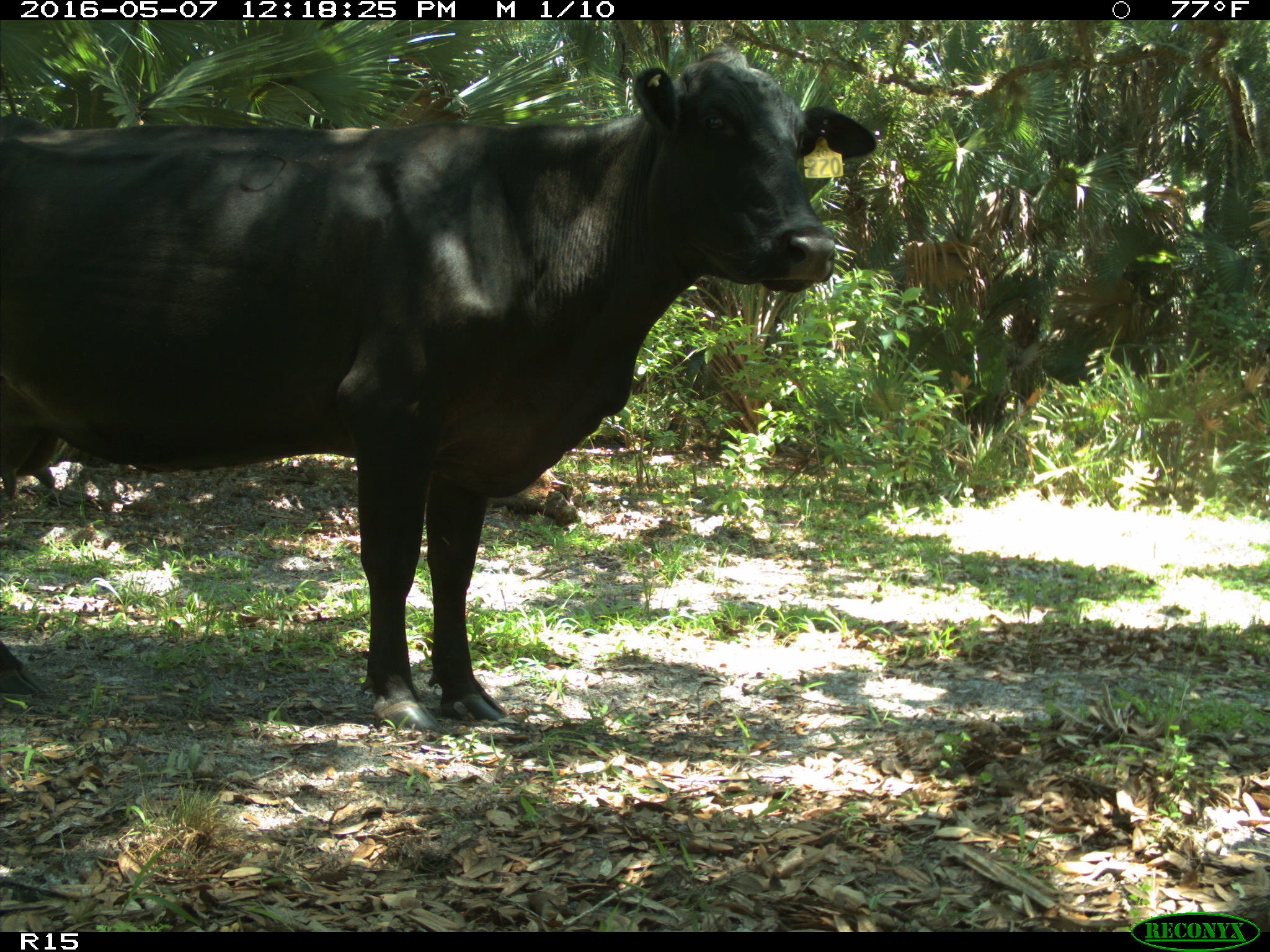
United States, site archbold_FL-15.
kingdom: Animalia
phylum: Chordata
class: Mammalia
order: Artiodactyla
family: Bovidae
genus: Bos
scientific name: Bos taurus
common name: domestic cow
Bos taurus (domestic cow).